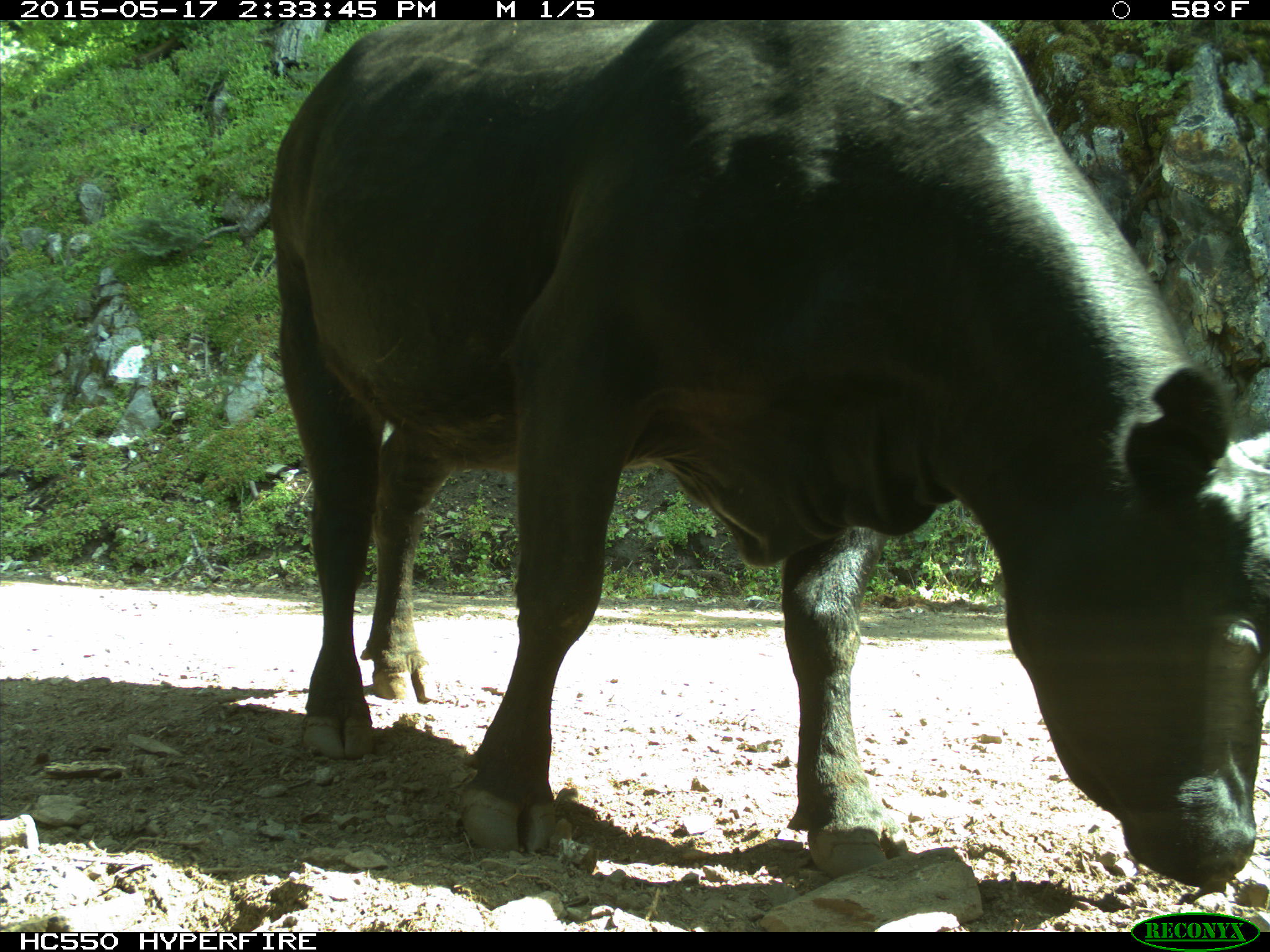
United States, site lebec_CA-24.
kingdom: Animalia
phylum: Chordata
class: Mammalia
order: Artiodactyla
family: Bovidae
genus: Bos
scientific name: Bos taurus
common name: domestic cow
Bos taurus (domestic cow).